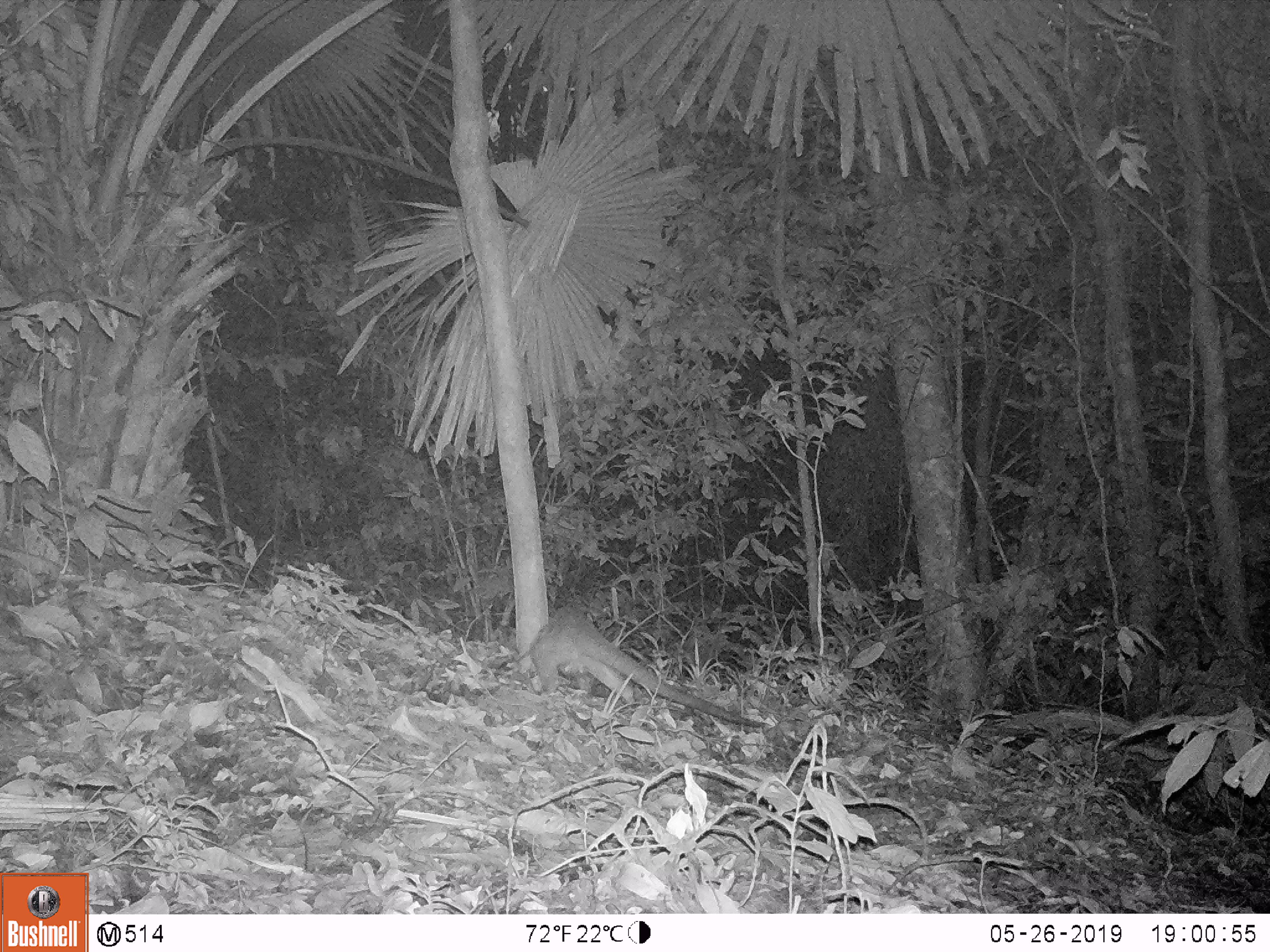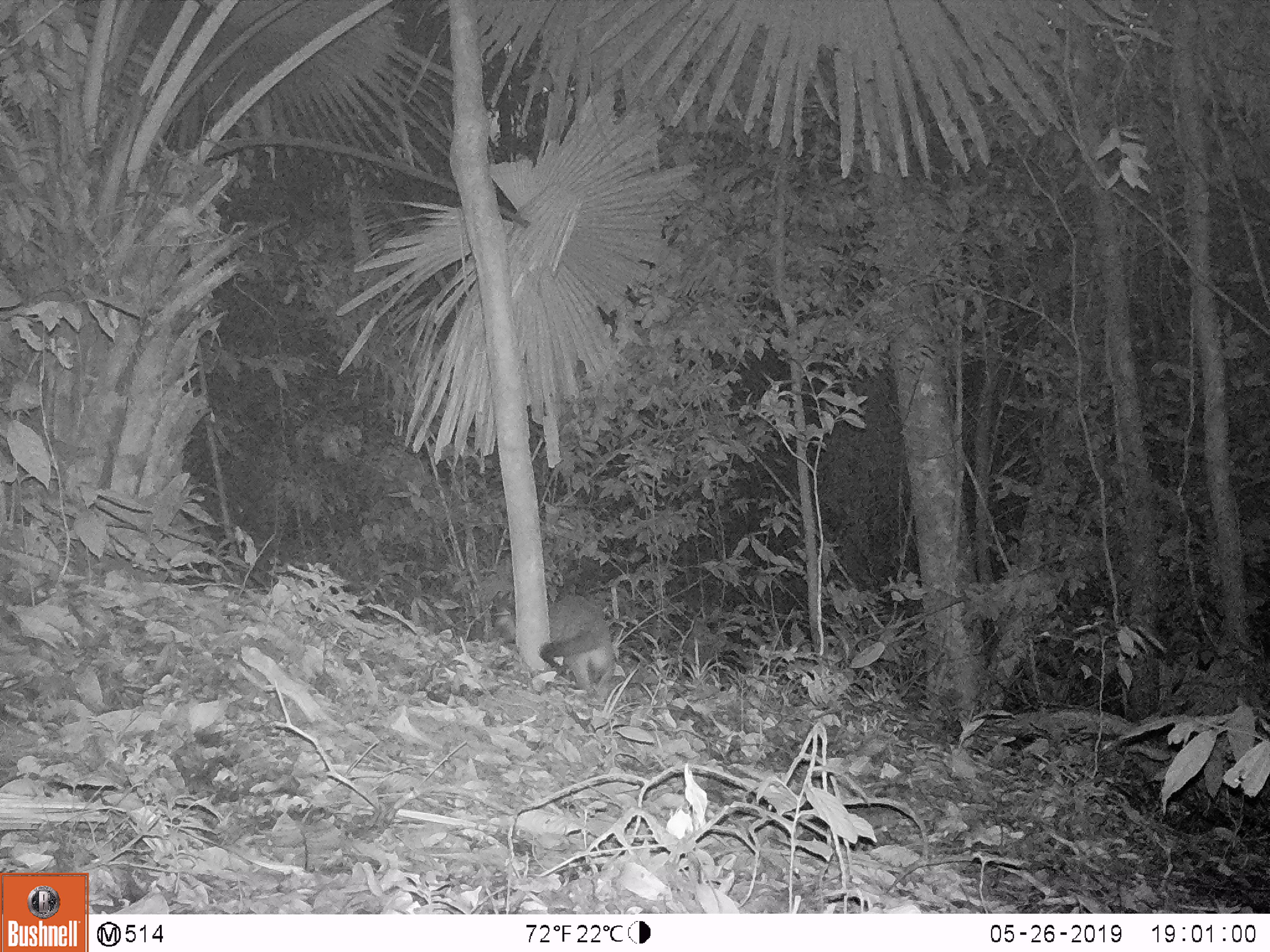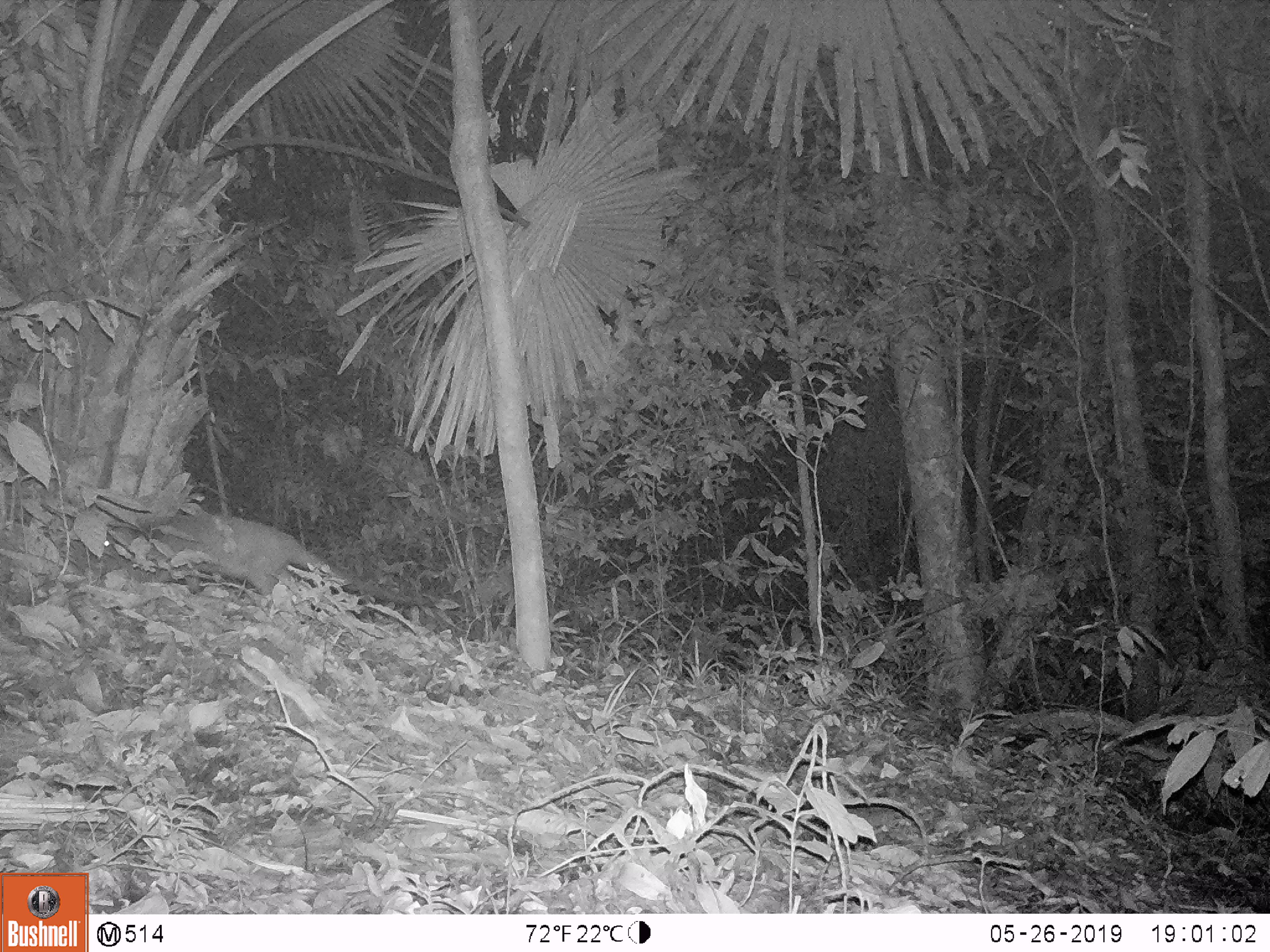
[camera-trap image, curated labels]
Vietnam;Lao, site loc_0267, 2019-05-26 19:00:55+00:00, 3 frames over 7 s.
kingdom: Animalia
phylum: Chordata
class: Mammalia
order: Carnivora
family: Viverridae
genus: Paguma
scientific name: Paguma larvata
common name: masked palm civet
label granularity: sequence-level